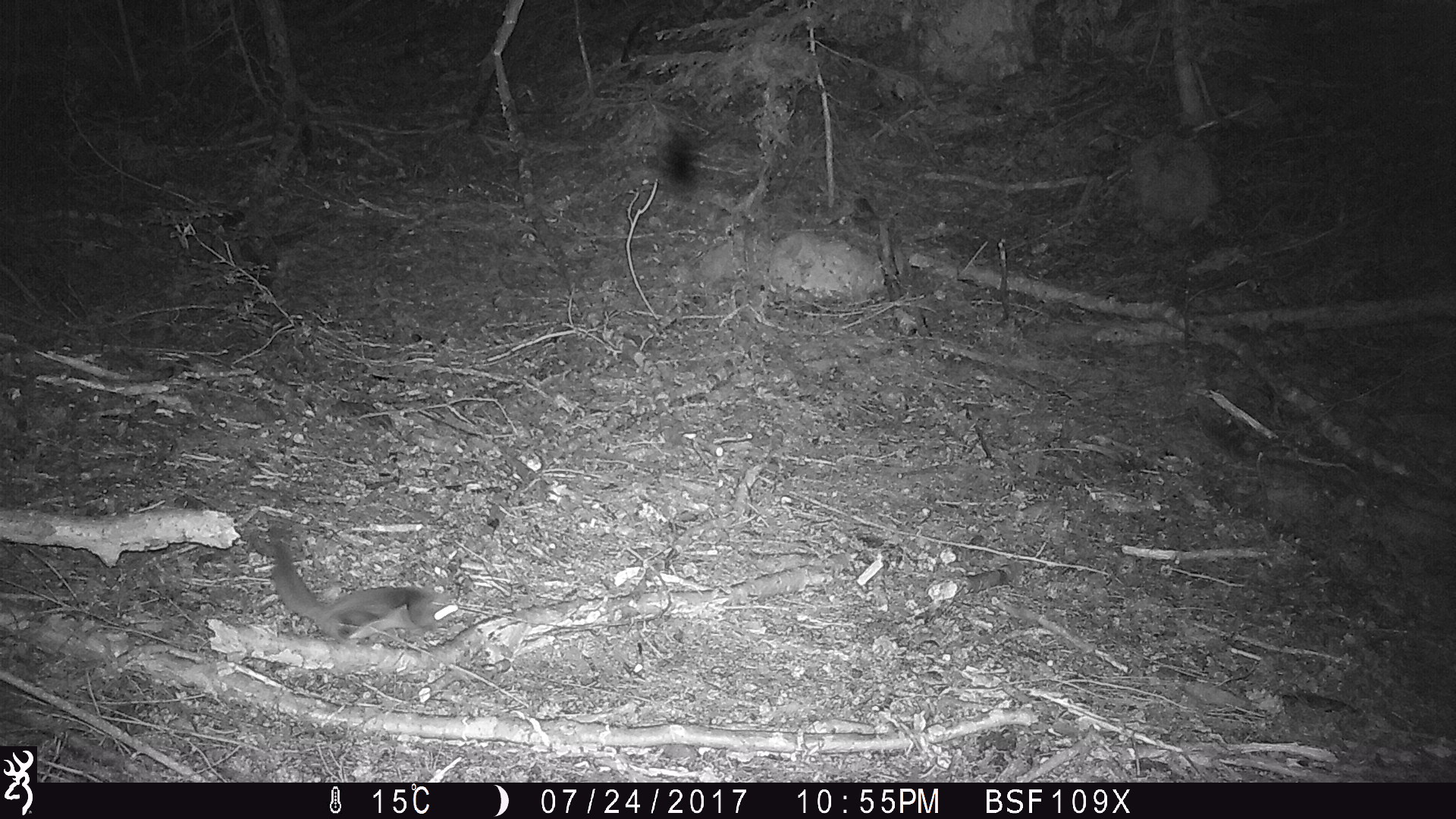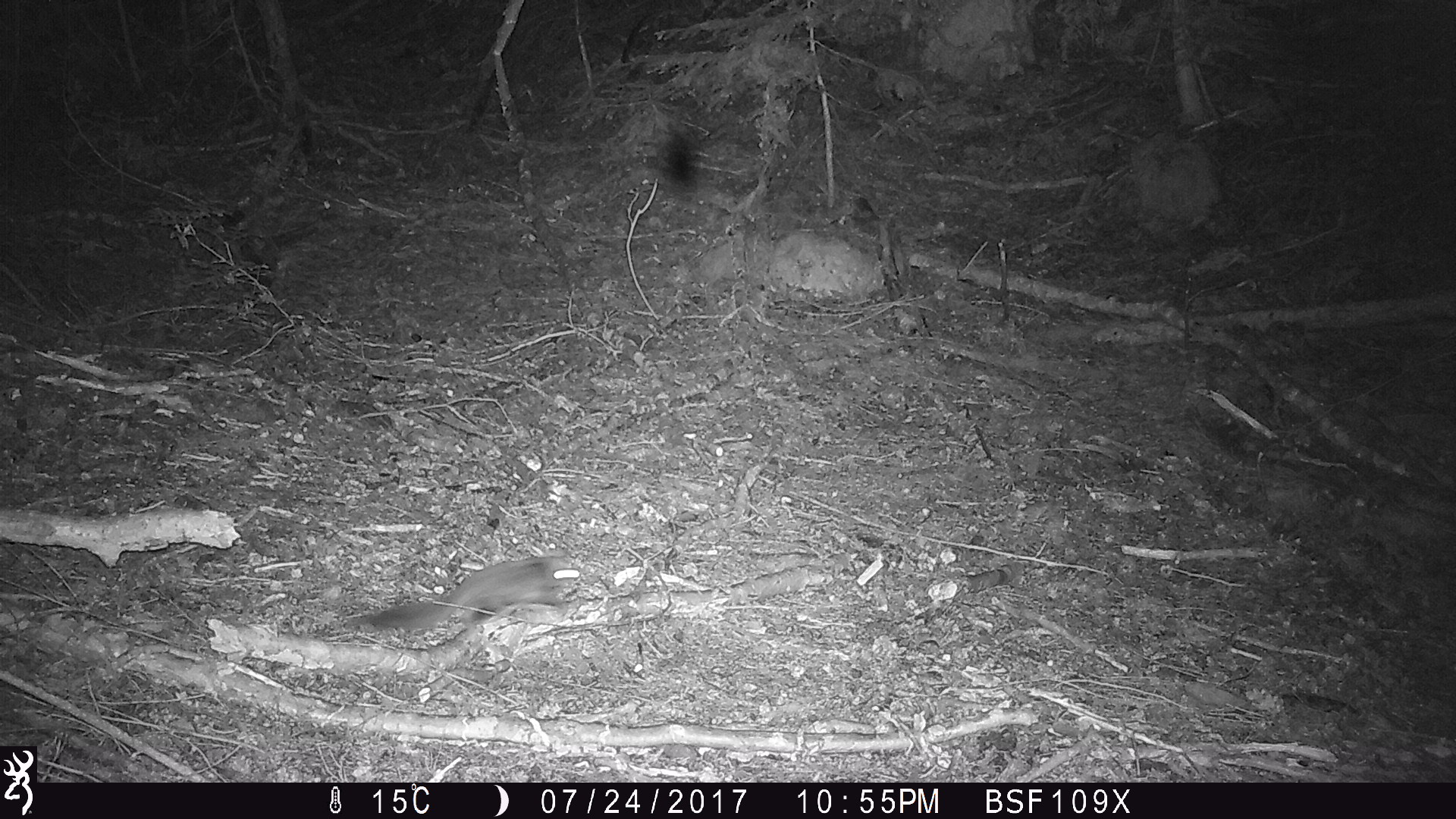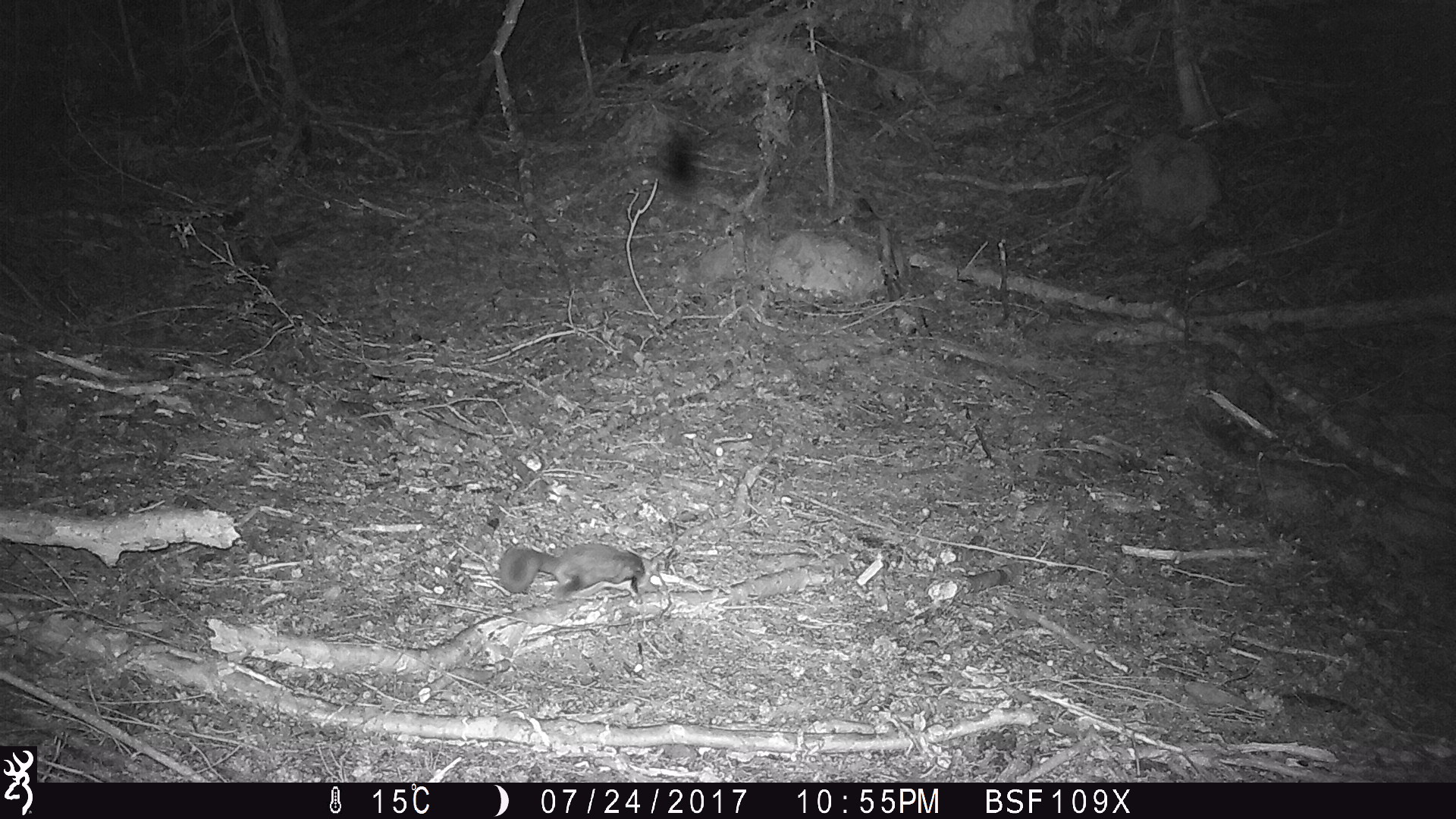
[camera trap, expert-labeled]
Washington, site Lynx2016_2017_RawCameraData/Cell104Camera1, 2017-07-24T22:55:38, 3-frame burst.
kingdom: Animalia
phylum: Chordata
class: Mammalia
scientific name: Mammalia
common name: small mammal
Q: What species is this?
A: Small mammal (Mammalia).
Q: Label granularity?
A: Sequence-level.